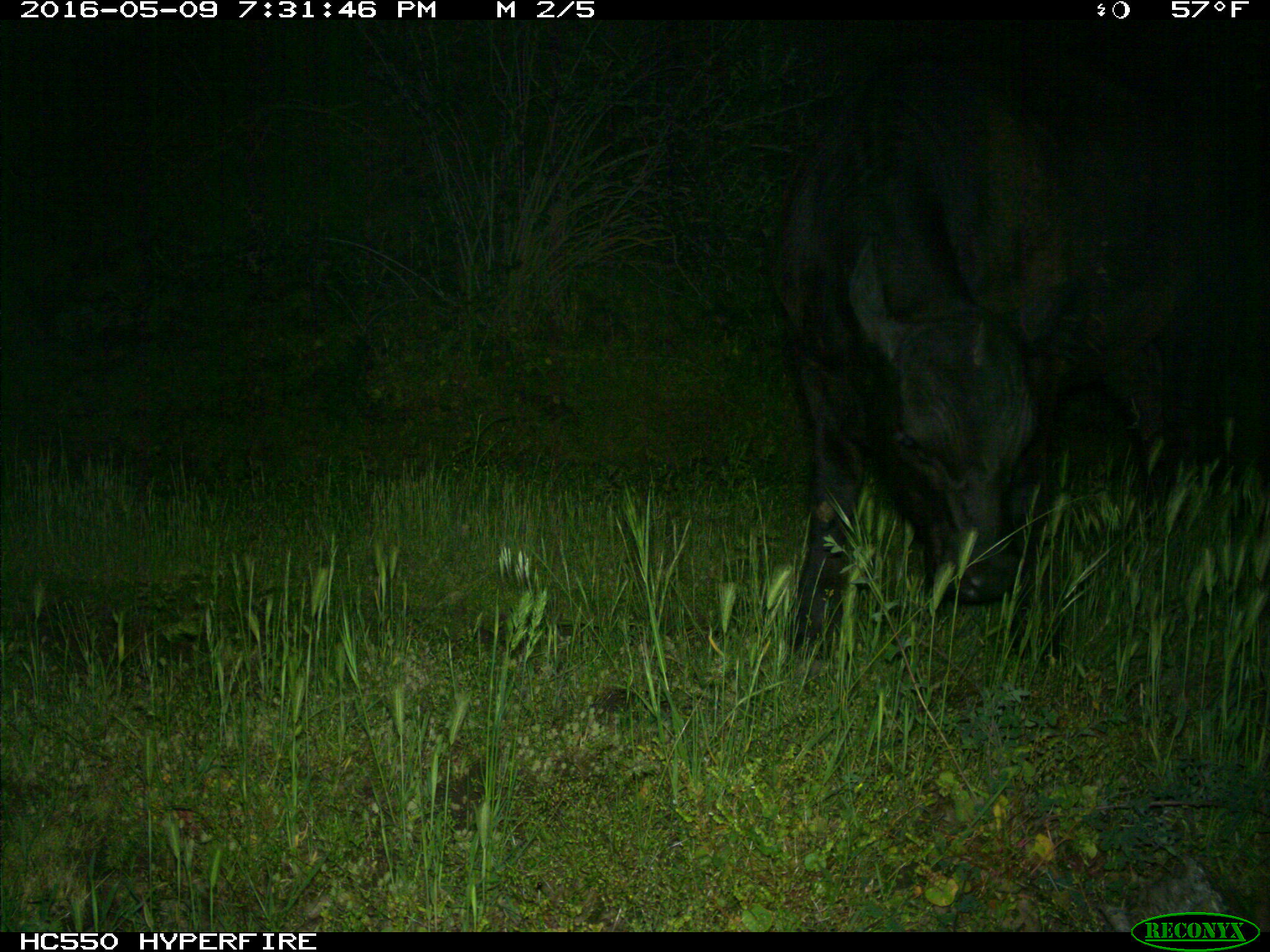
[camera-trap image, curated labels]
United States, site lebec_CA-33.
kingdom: Animalia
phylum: Chordata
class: Mammalia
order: Artiodactyla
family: Bovidae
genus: Bos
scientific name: Bos taurus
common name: domestic cow